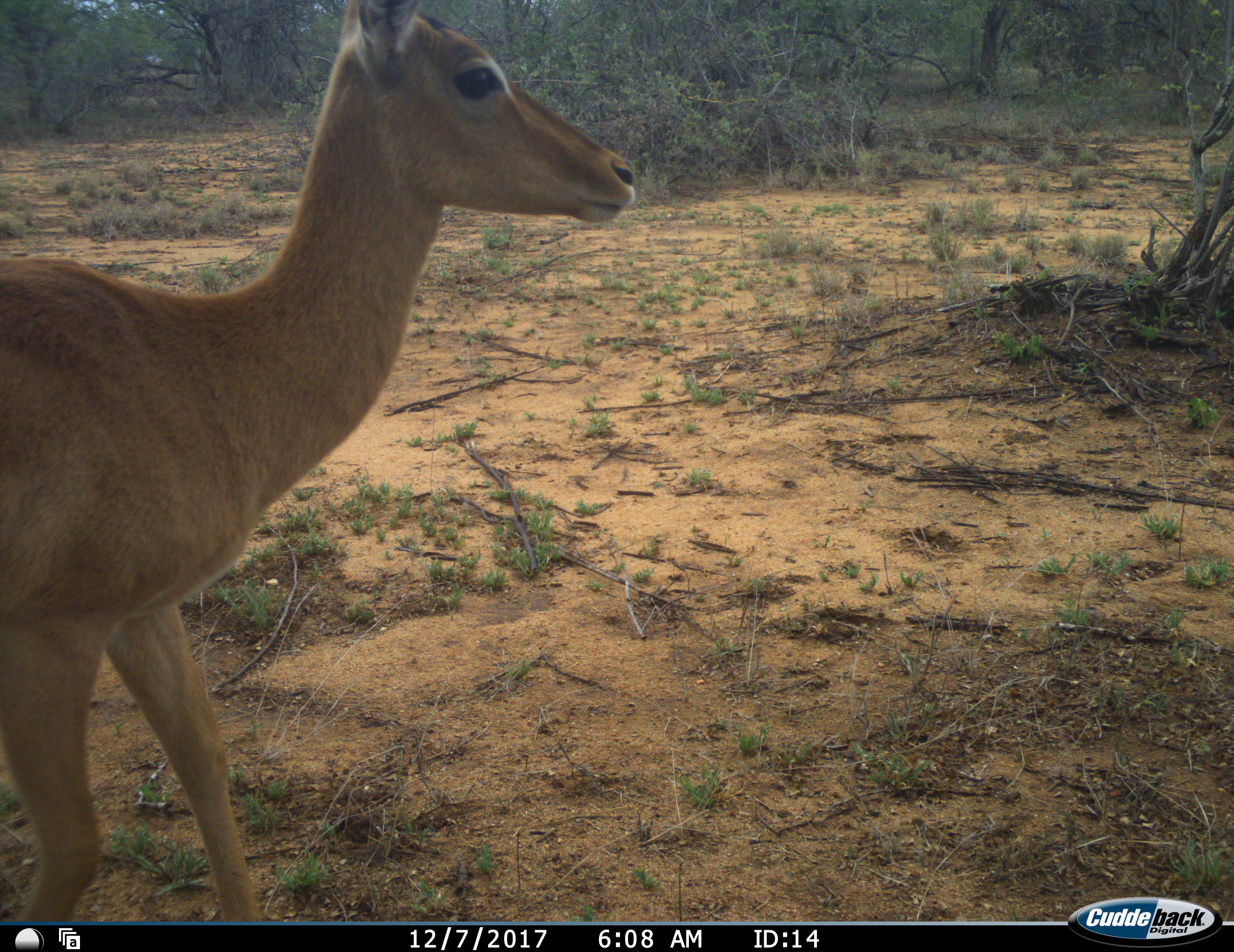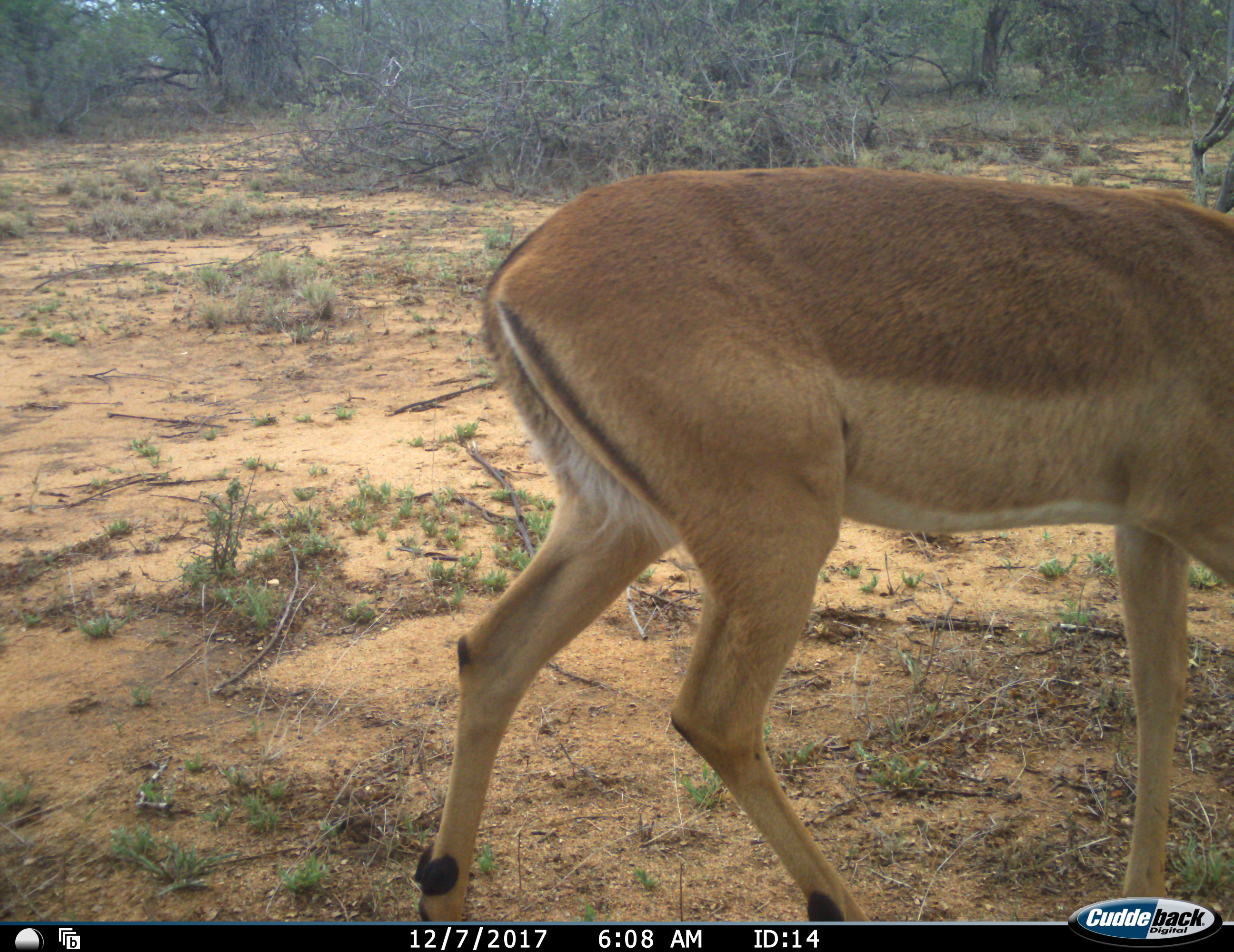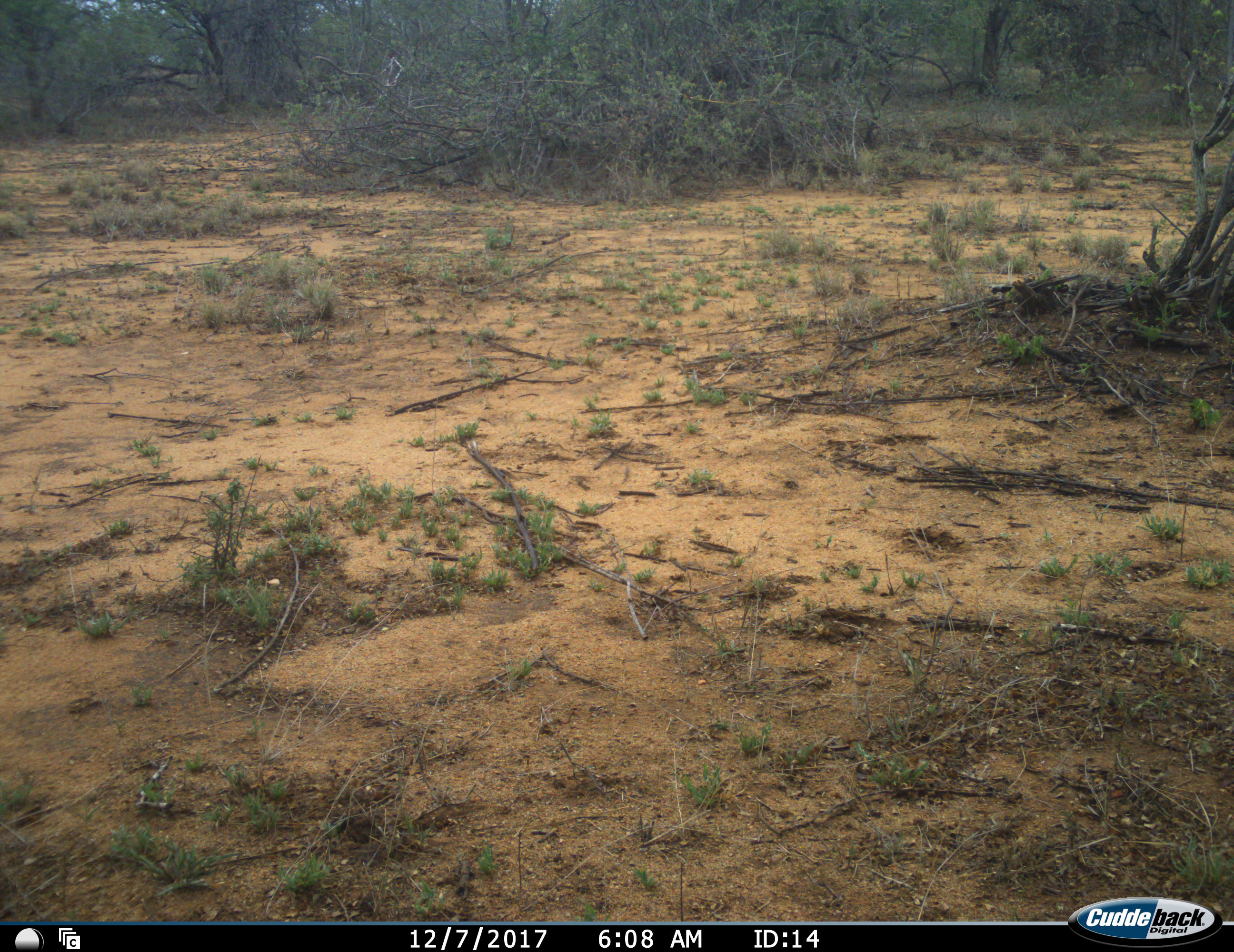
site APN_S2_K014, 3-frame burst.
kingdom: Animalia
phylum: Chordata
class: Mammalia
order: Artiodactyla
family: Bovidae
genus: Aepyceros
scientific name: Aepyceros melampus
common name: impala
Impala (Aepyceros melampus), count 1. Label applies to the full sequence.